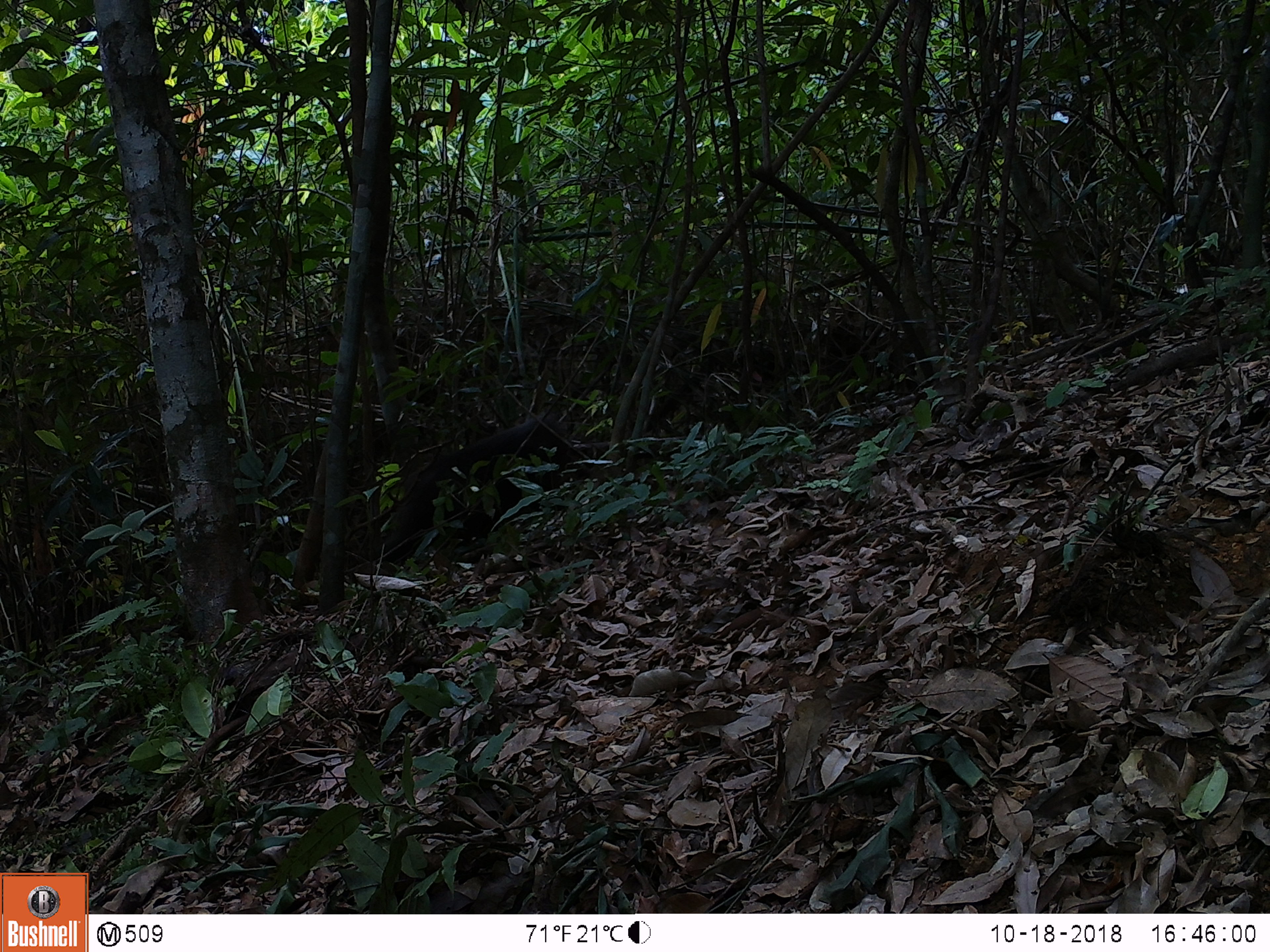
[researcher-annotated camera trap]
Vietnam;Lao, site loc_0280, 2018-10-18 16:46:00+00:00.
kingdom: Animalia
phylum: Chordata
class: Mammalia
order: Primates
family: Cercopithecidae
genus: Macaca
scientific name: Macaca arctoides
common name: stump-tailed macaque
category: stump tailed macaque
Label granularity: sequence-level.